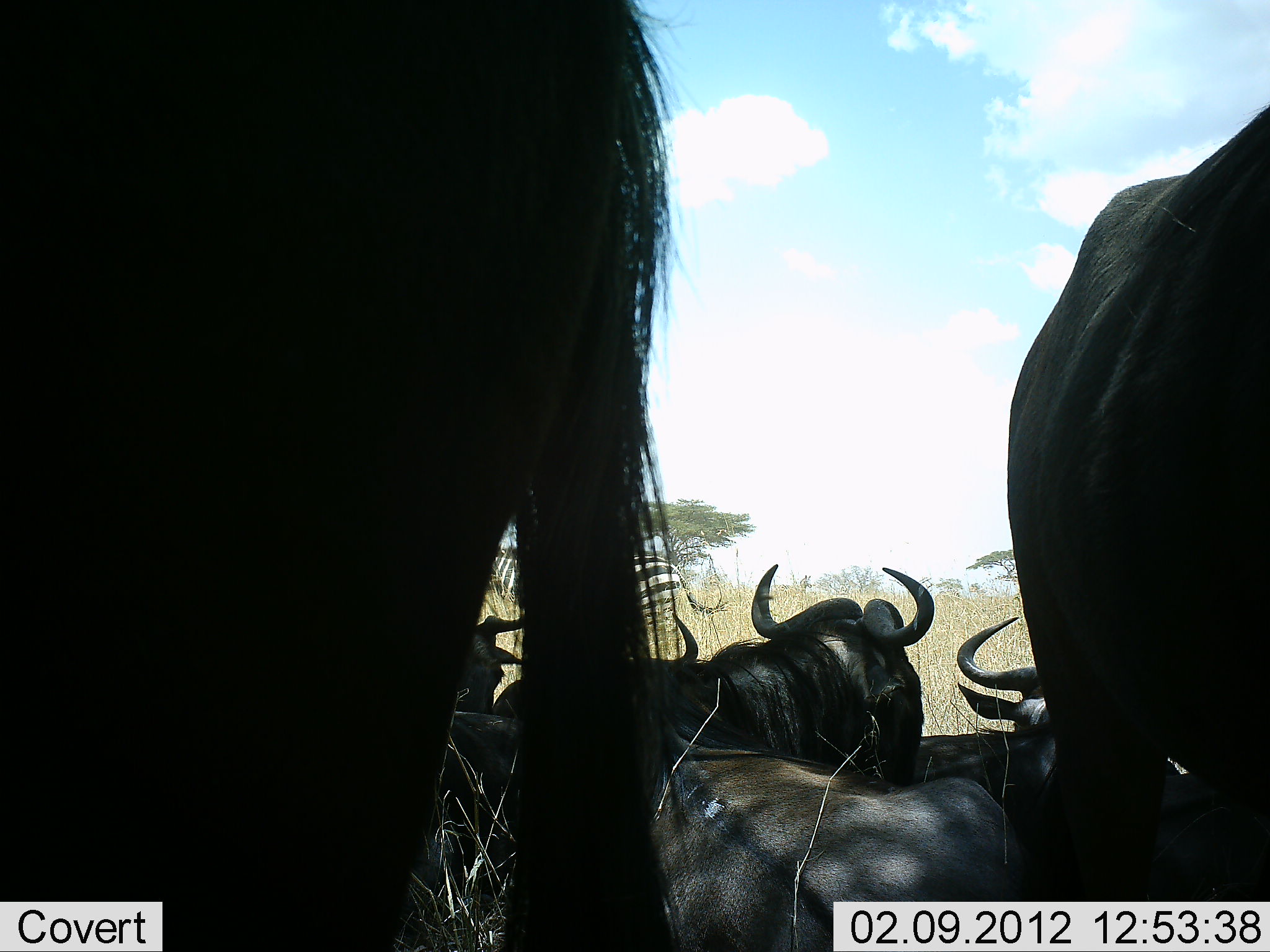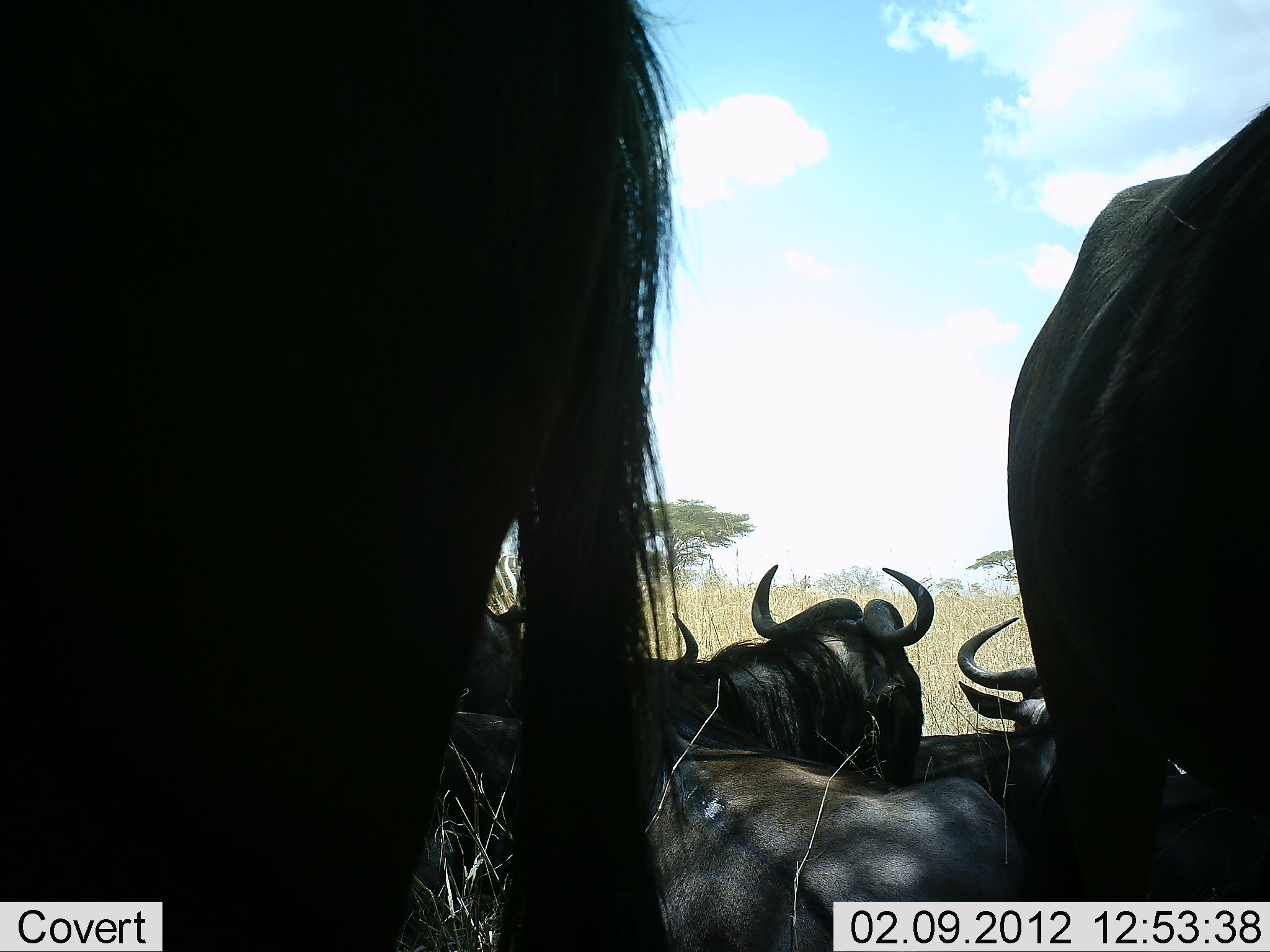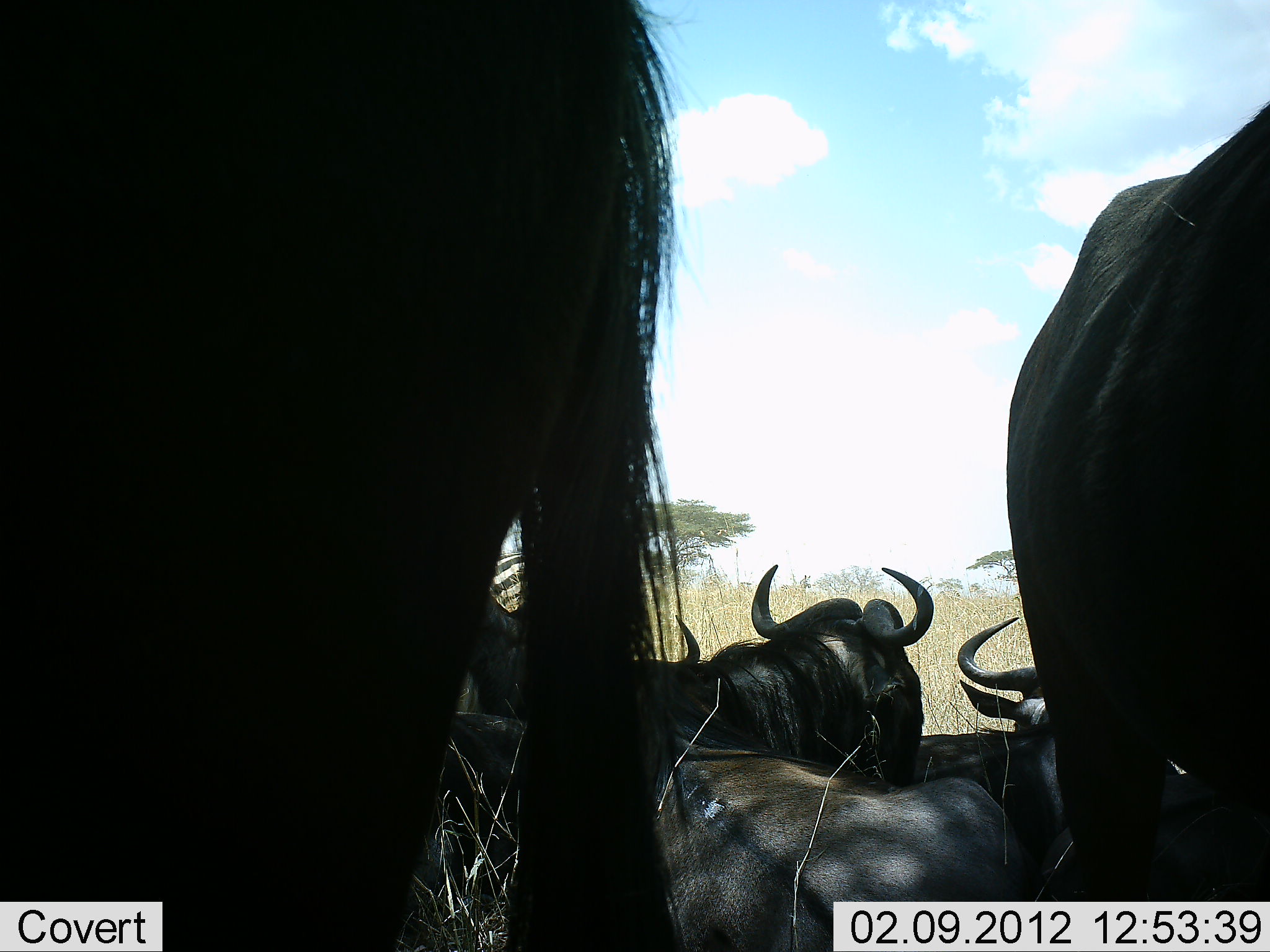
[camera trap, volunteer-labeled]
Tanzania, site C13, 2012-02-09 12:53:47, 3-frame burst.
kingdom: Animalia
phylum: Chordata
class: Mammalia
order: Artiodactyla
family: Bovidae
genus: Connochaetes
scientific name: Connochaetes taurinus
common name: blue wildebeest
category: wildebeest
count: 6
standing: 77%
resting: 100%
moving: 0%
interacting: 0%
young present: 0%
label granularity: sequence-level